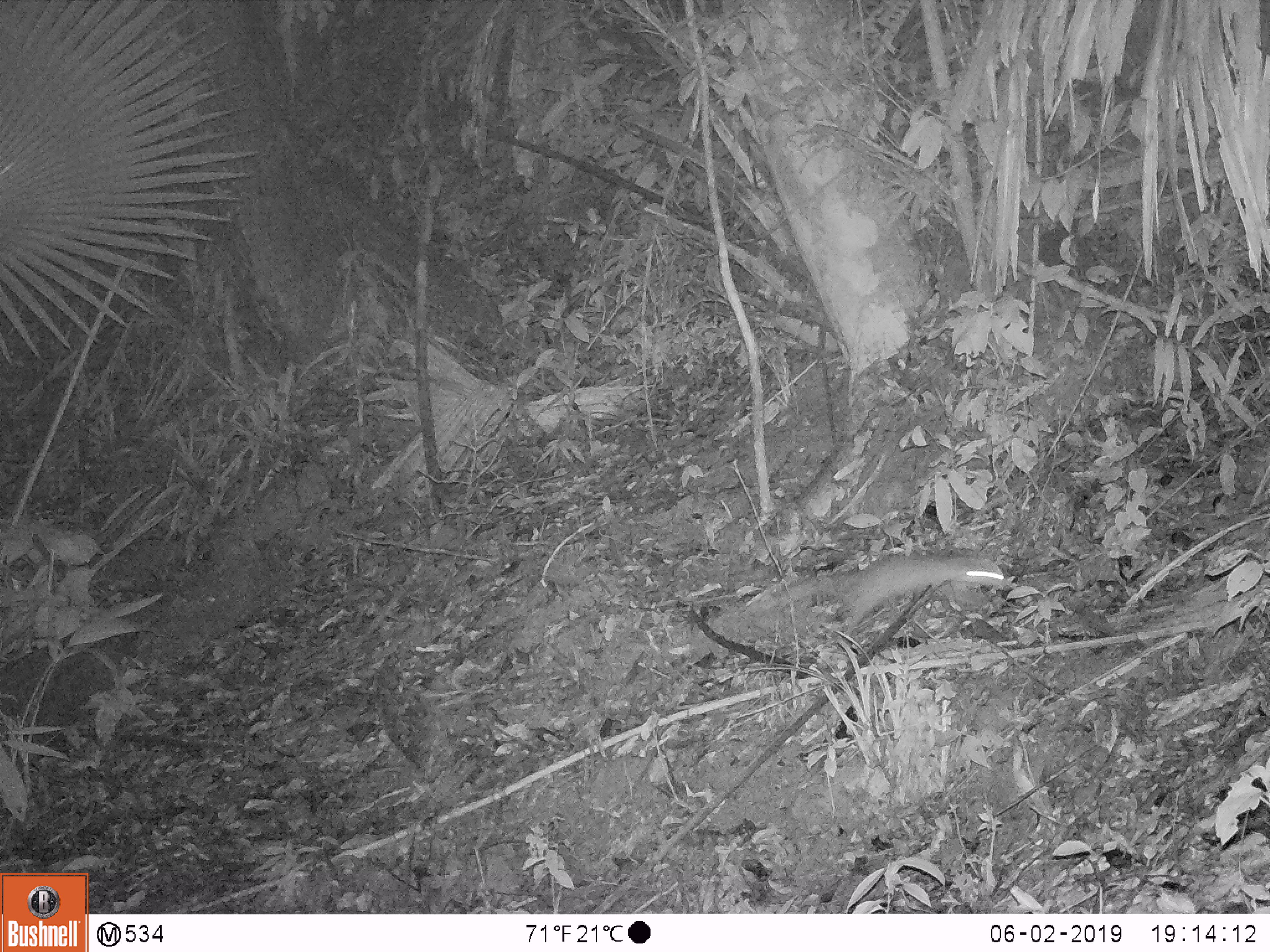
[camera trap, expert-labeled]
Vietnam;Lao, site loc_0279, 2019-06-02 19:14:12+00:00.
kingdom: Animalia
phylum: Chordata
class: Mammalia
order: Carnivora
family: Mustelidae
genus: Melogale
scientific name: Melogale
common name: ferret badger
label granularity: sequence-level